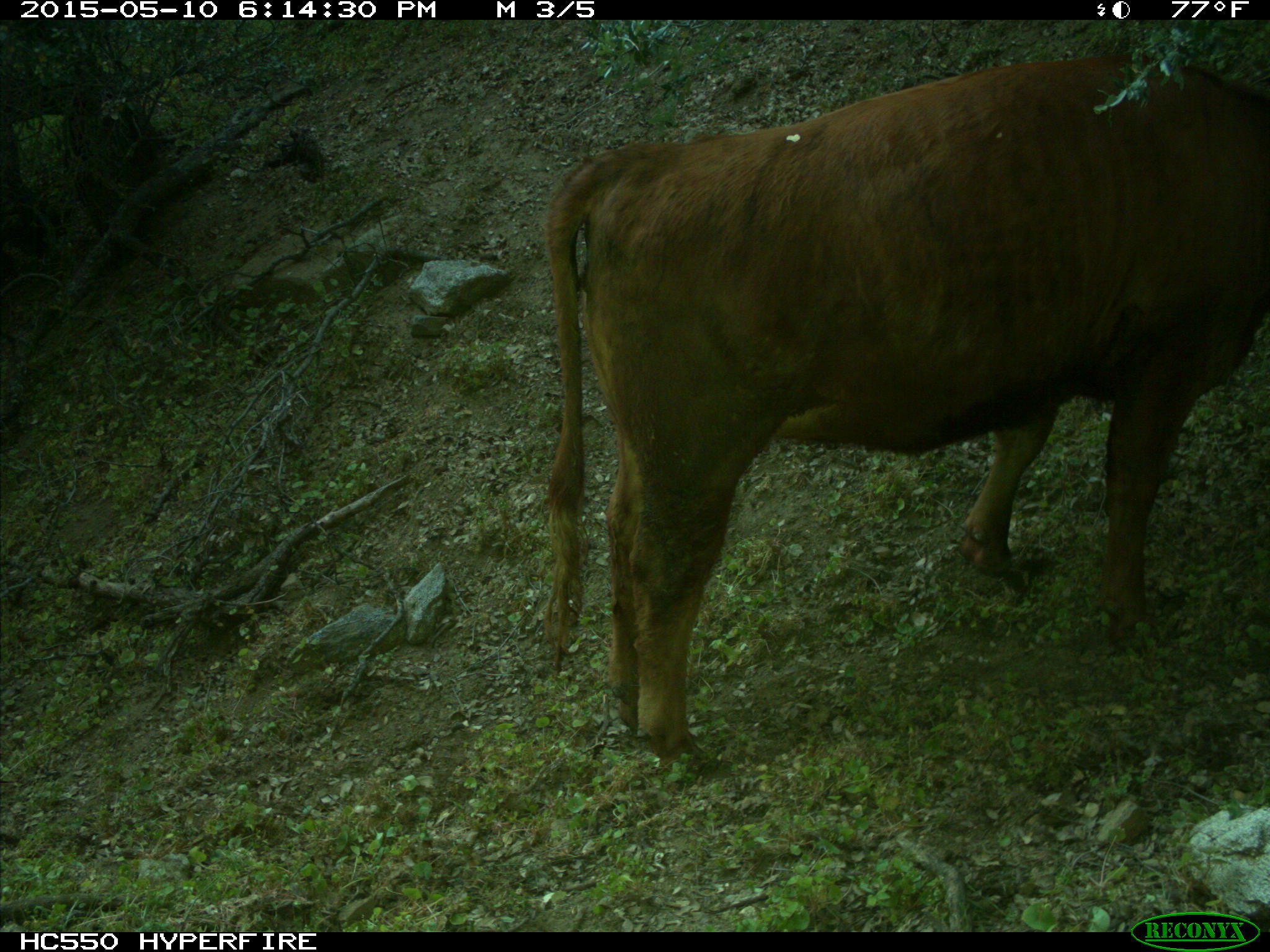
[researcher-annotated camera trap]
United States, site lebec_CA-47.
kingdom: Animalia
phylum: Chordata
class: Mammalia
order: Artiodactyla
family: Bovidae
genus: Bos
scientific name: Bos taurus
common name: domestic cow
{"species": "Bos taurus (domestic cow)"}